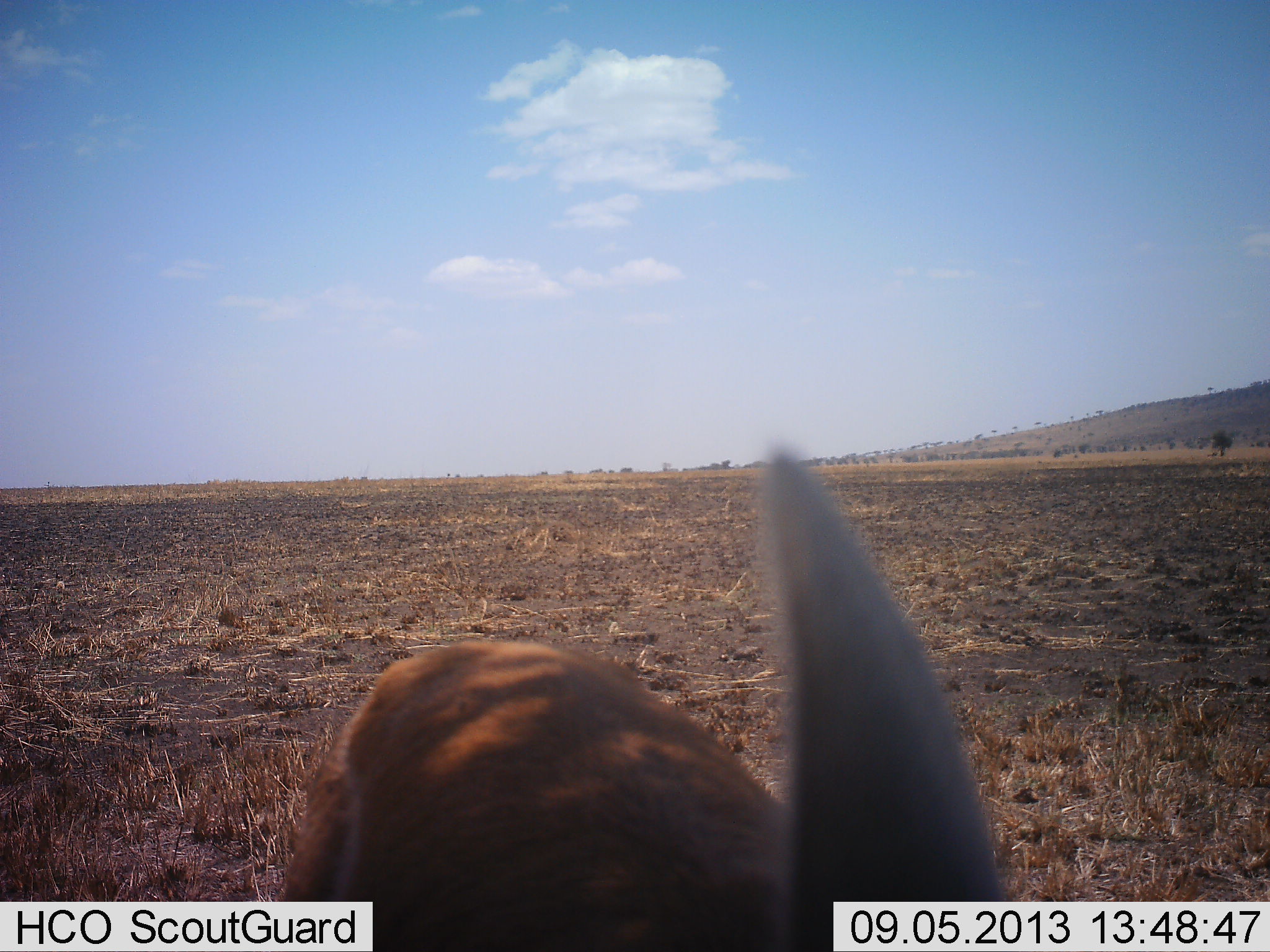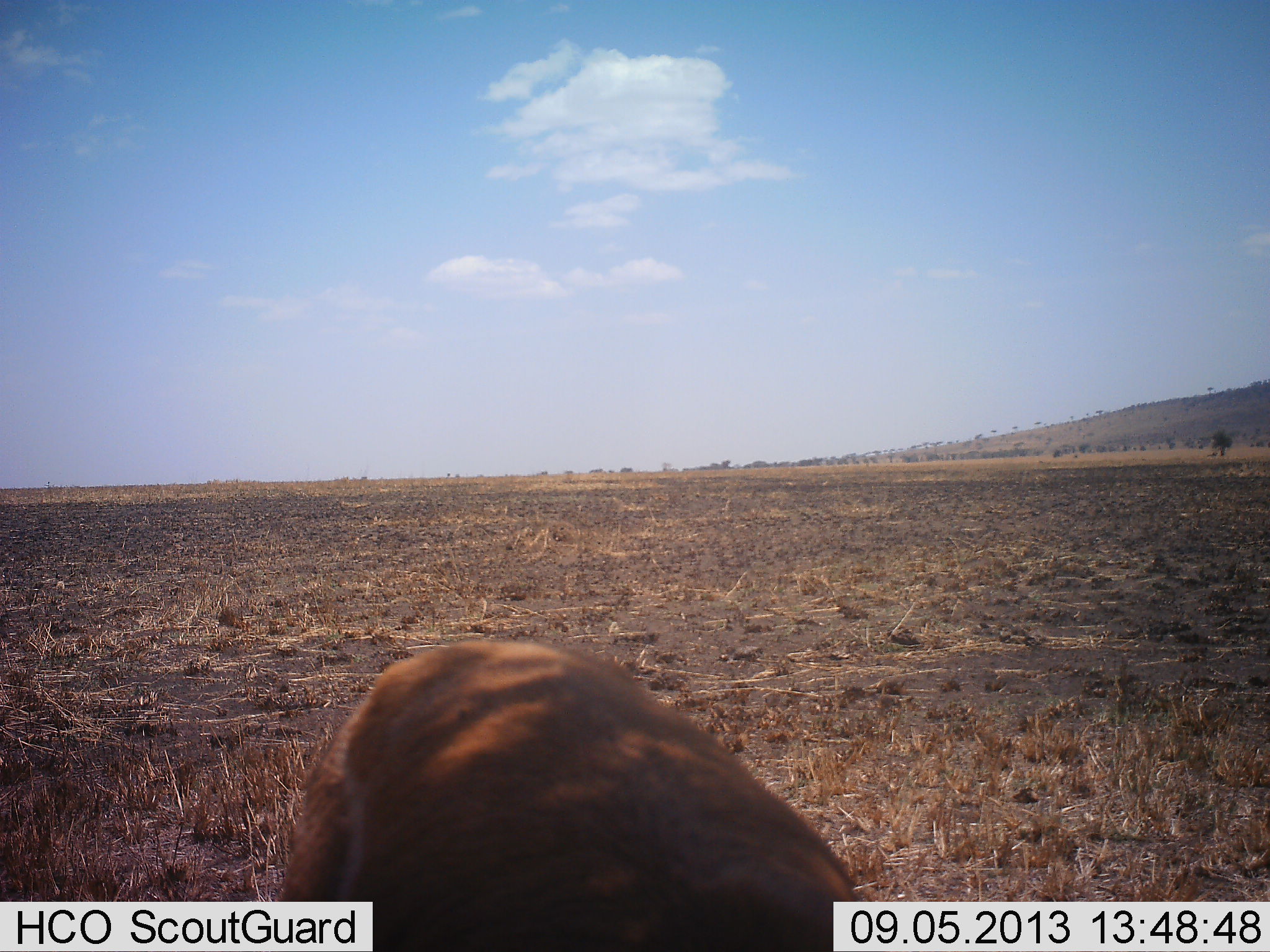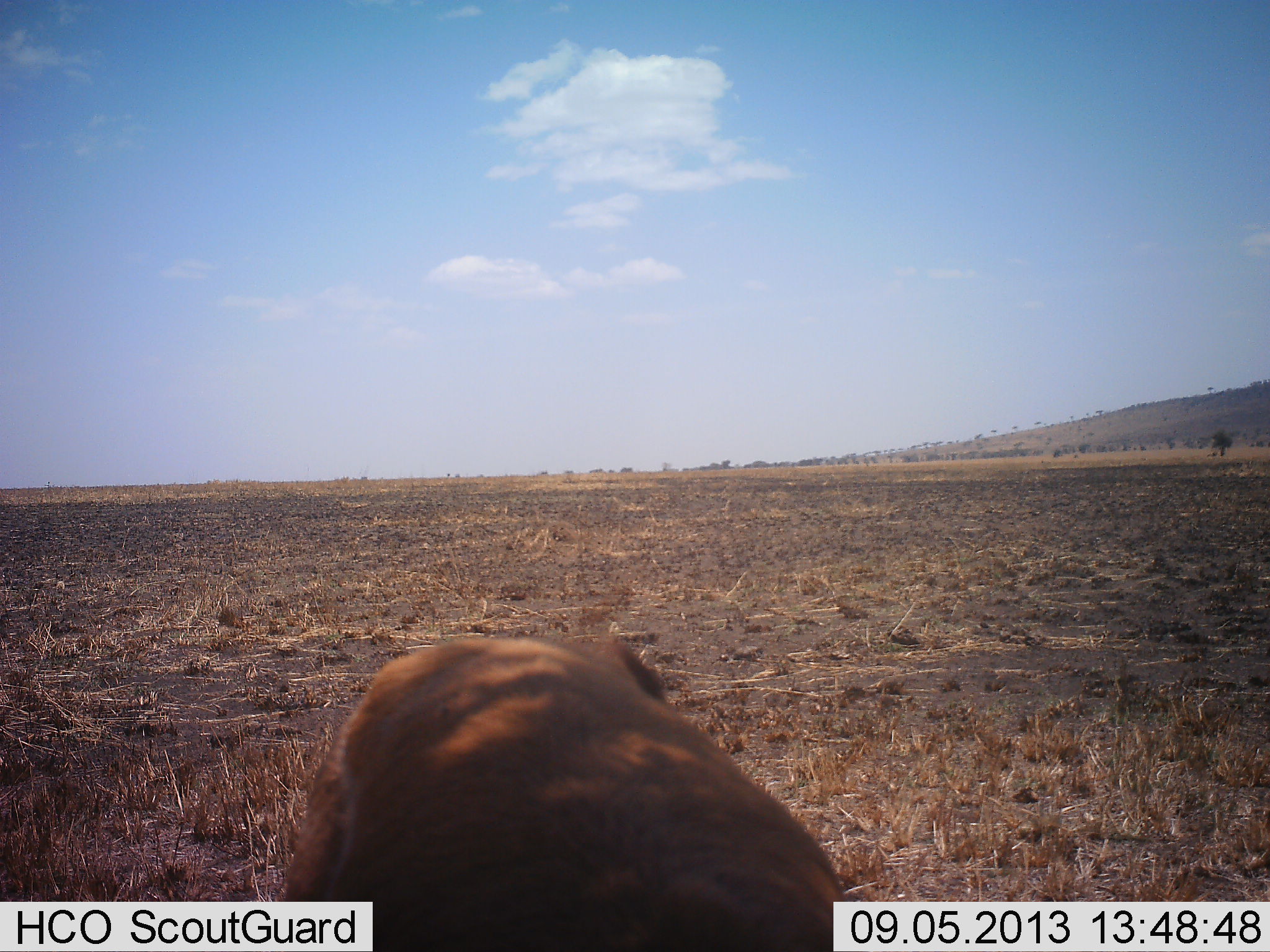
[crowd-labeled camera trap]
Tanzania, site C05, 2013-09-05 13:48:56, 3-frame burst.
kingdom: Animalia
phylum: Chordata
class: Mammalia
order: Artiodactyla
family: Bovidae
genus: Eudorcas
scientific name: Eudorcas thomsonii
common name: thomson's gazelle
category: gazellethomsons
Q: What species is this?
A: Gazellethomsons (thomson's gazelle) (Eudorcas thomsonii).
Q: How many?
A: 1.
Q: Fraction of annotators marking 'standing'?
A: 58%.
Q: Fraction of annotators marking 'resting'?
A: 0%.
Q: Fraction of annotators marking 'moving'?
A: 0%.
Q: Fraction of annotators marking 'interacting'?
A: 0%.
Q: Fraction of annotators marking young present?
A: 0%.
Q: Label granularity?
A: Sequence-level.